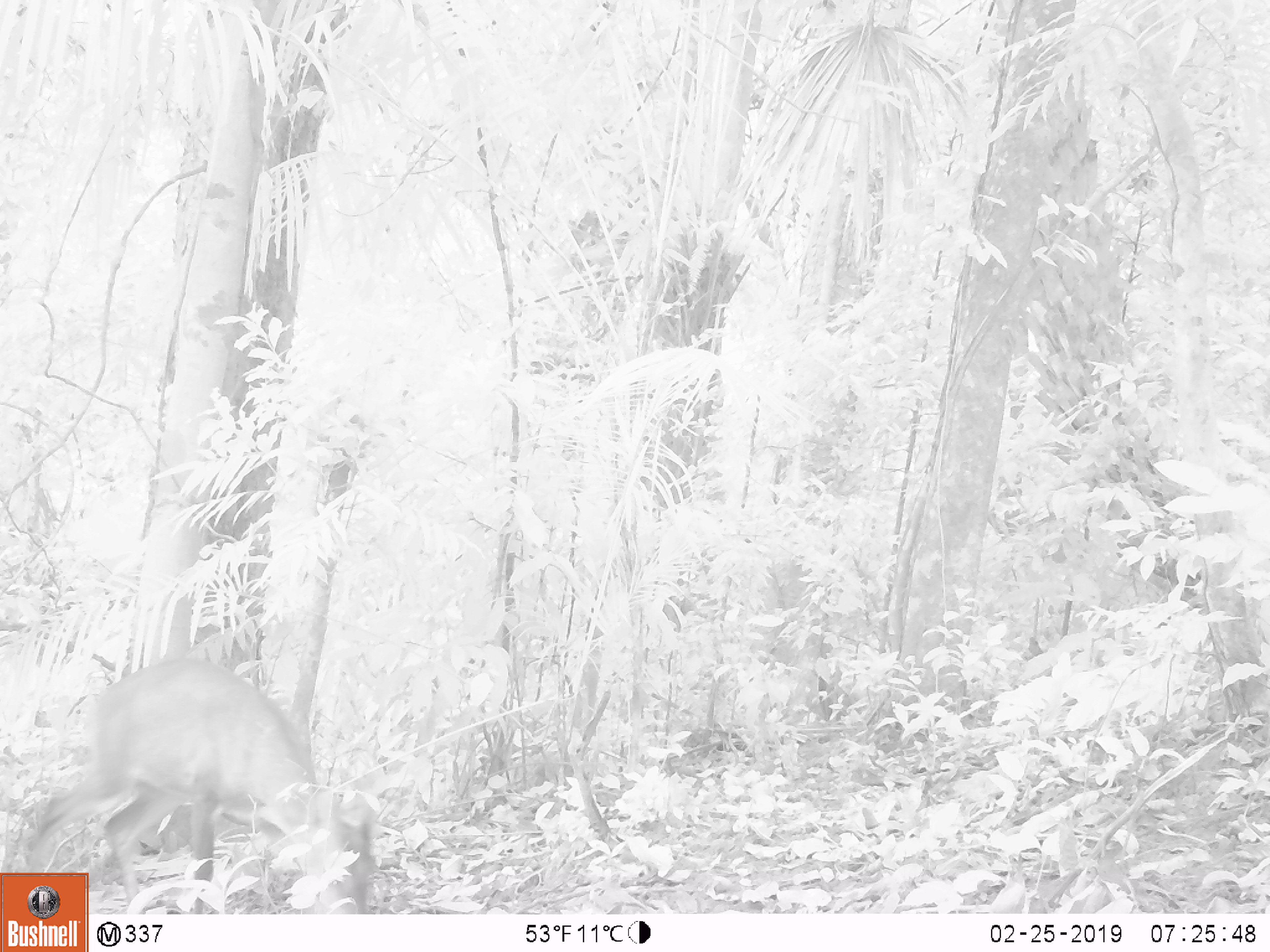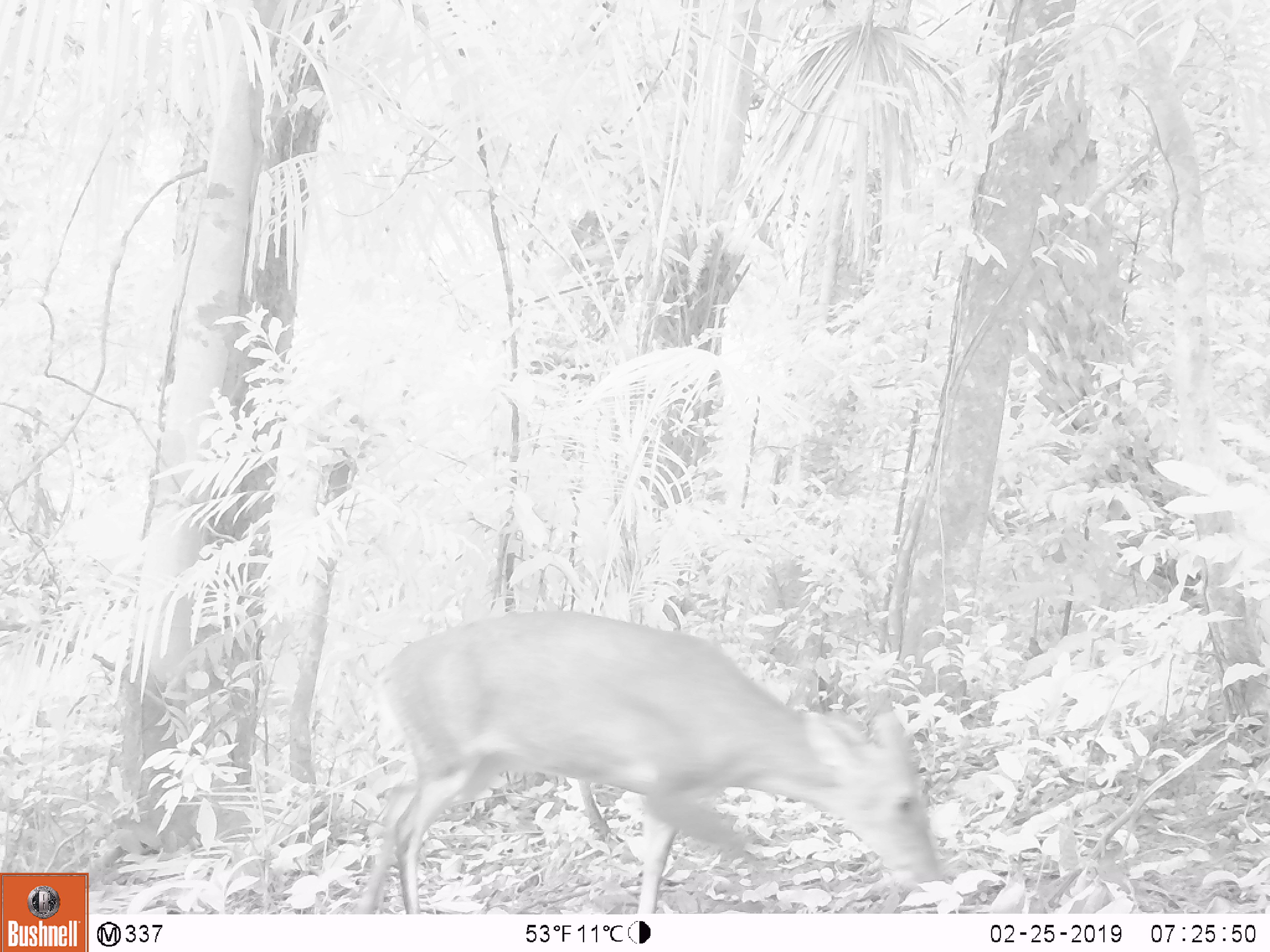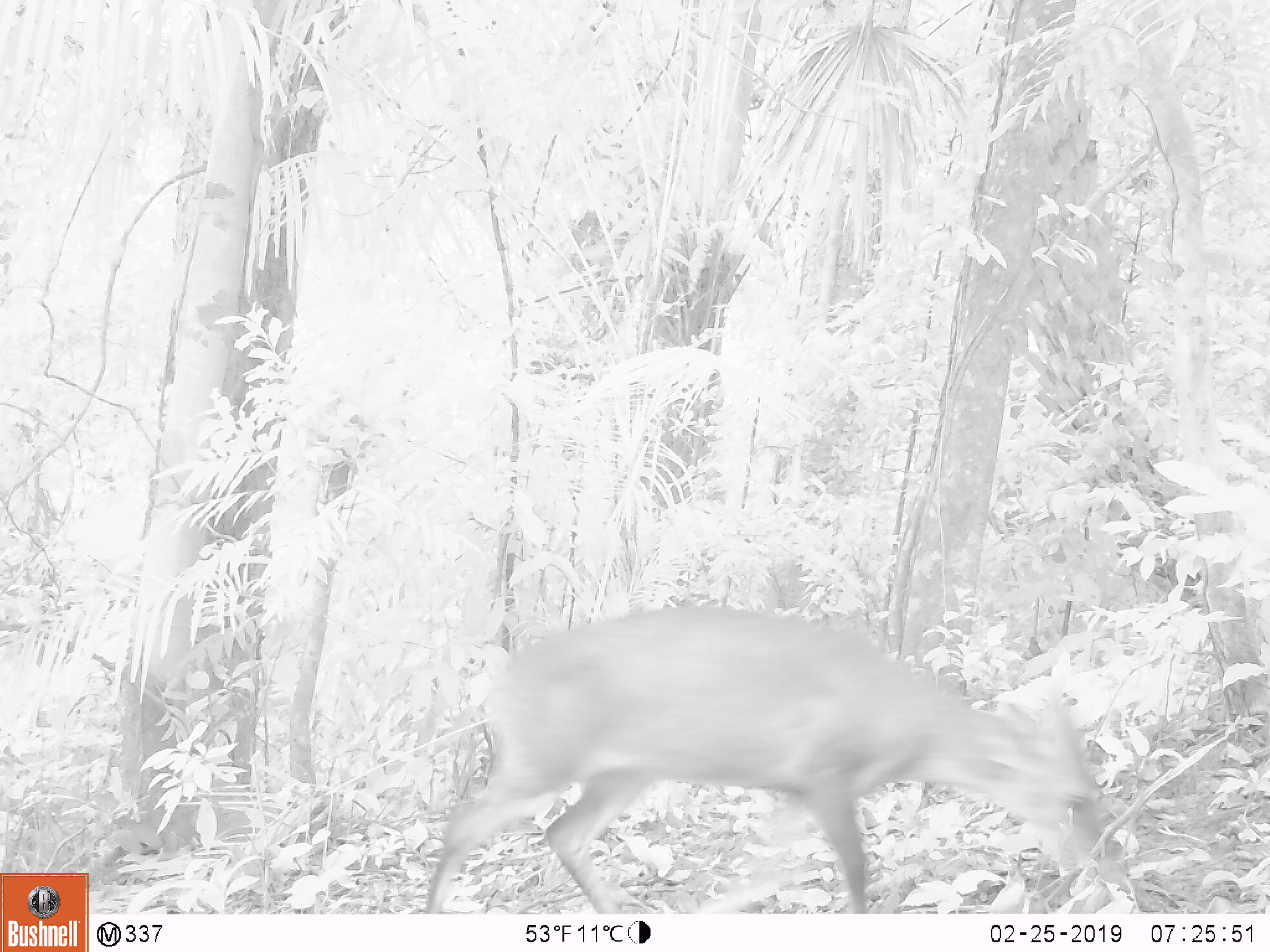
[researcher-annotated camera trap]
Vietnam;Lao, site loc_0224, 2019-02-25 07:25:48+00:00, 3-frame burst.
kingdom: Animalia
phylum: Chordata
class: Mammalia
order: Artiodactyla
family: Cervidae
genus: Muntiacus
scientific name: Muntiacus vuquangensis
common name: large-antlered muntjac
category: large antlered muntjac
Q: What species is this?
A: Large antlered muntjac (large-antlered muntjac) (Muntiacus vuquangensis).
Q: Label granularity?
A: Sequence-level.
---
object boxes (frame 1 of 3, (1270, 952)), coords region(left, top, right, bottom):
large antlered muntjac: region(20, 652, 377, 913)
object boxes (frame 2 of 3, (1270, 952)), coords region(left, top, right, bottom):
large antlered muntjac: region(352, 607, 946, 913)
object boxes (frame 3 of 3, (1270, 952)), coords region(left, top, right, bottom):
large antlered muntjac: region(421, 603, 1113, 913)